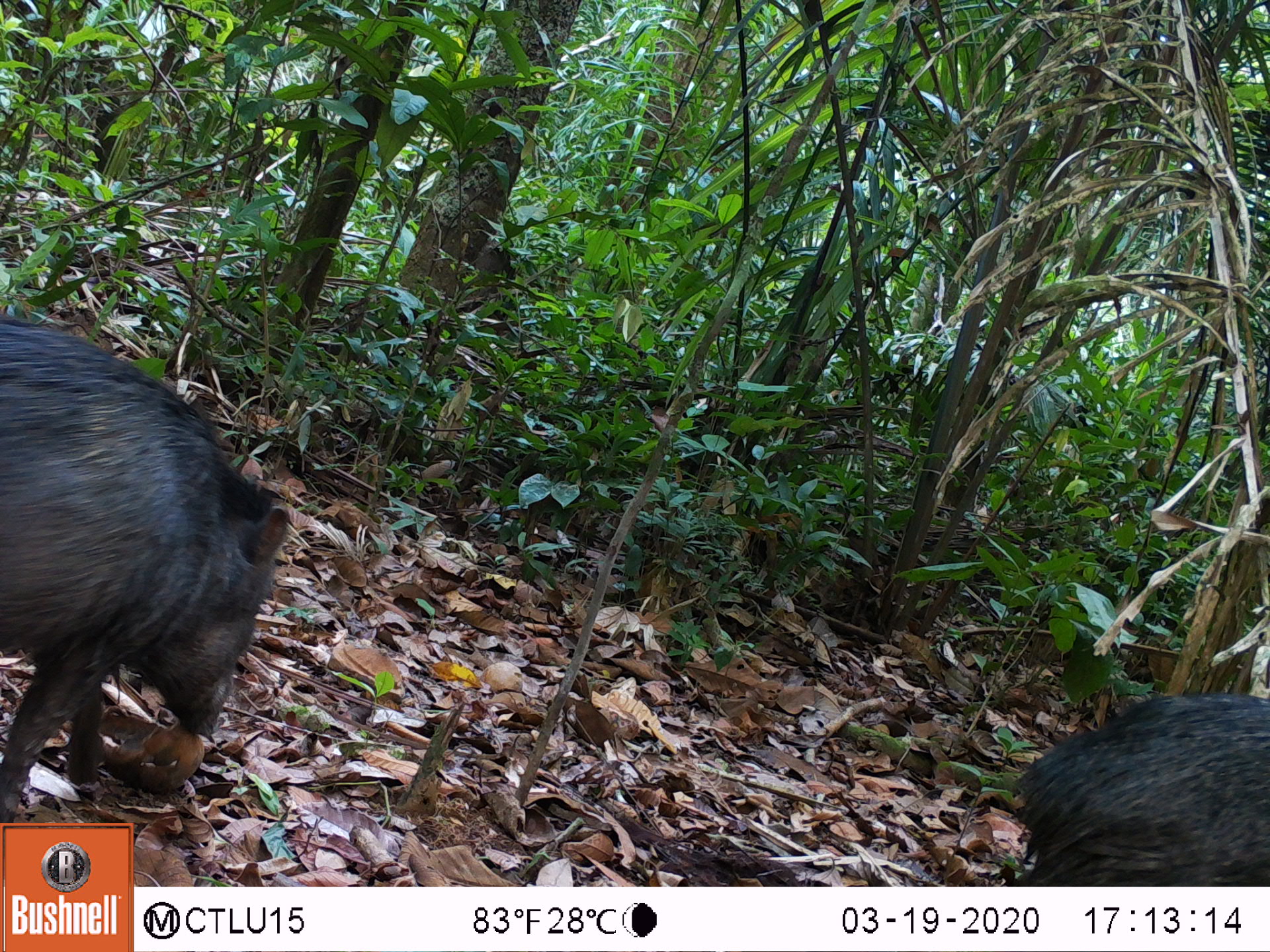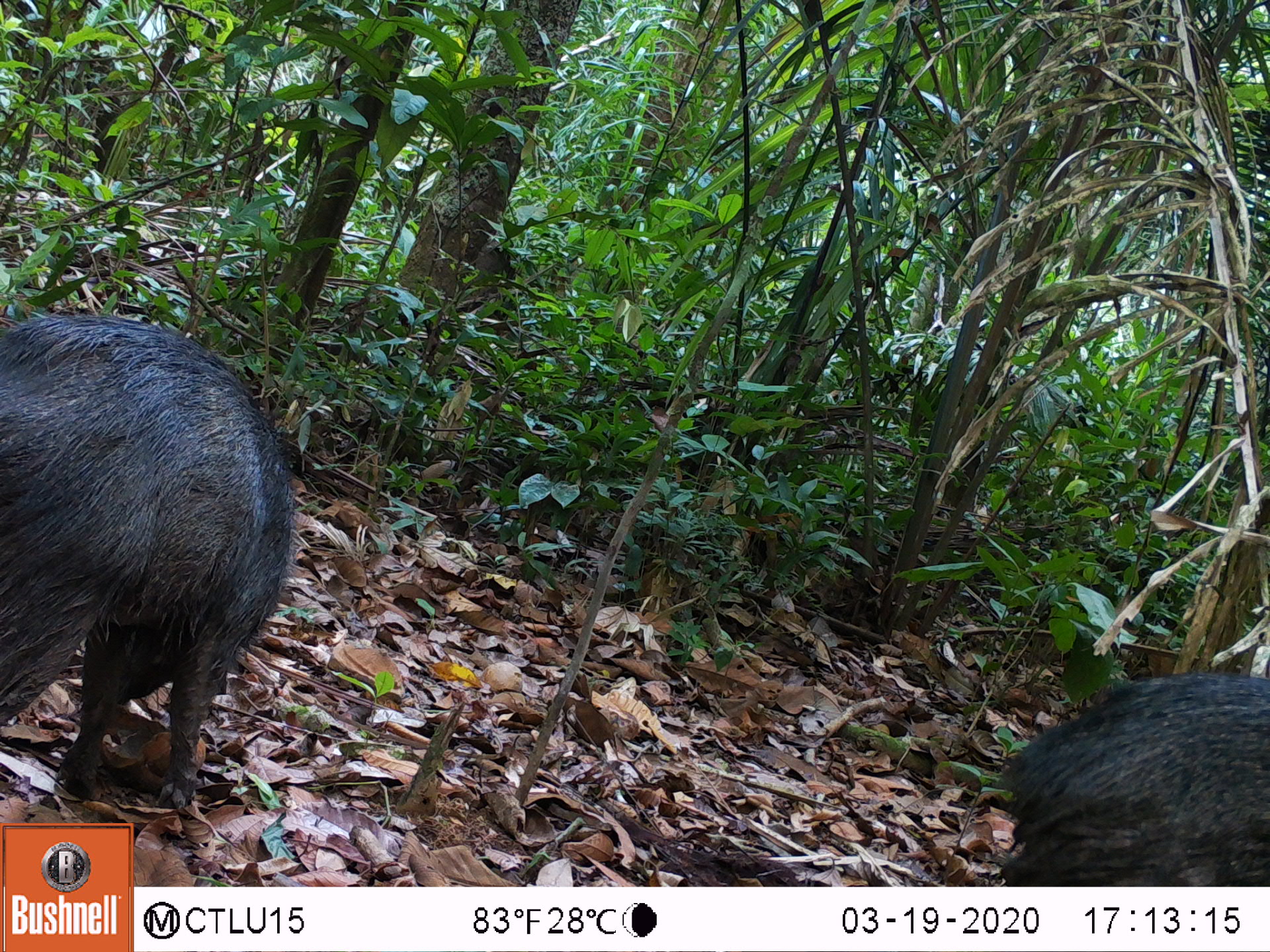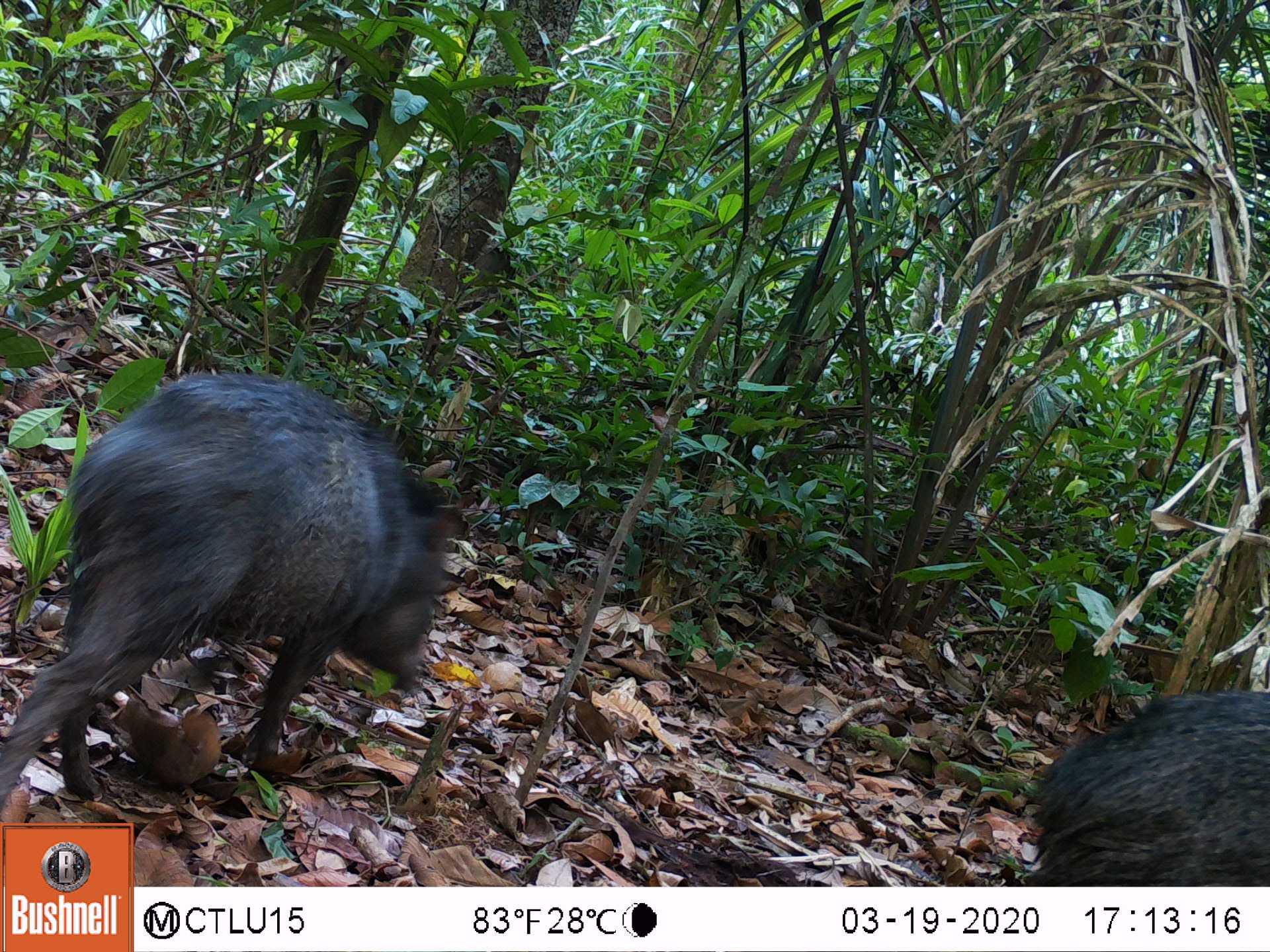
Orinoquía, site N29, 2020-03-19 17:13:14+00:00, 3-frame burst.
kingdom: Animalia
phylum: Chordata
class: Mammalia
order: Artiodactyla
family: Tayassuidae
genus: Pecari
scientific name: Pecari tajacu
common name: collared peccary